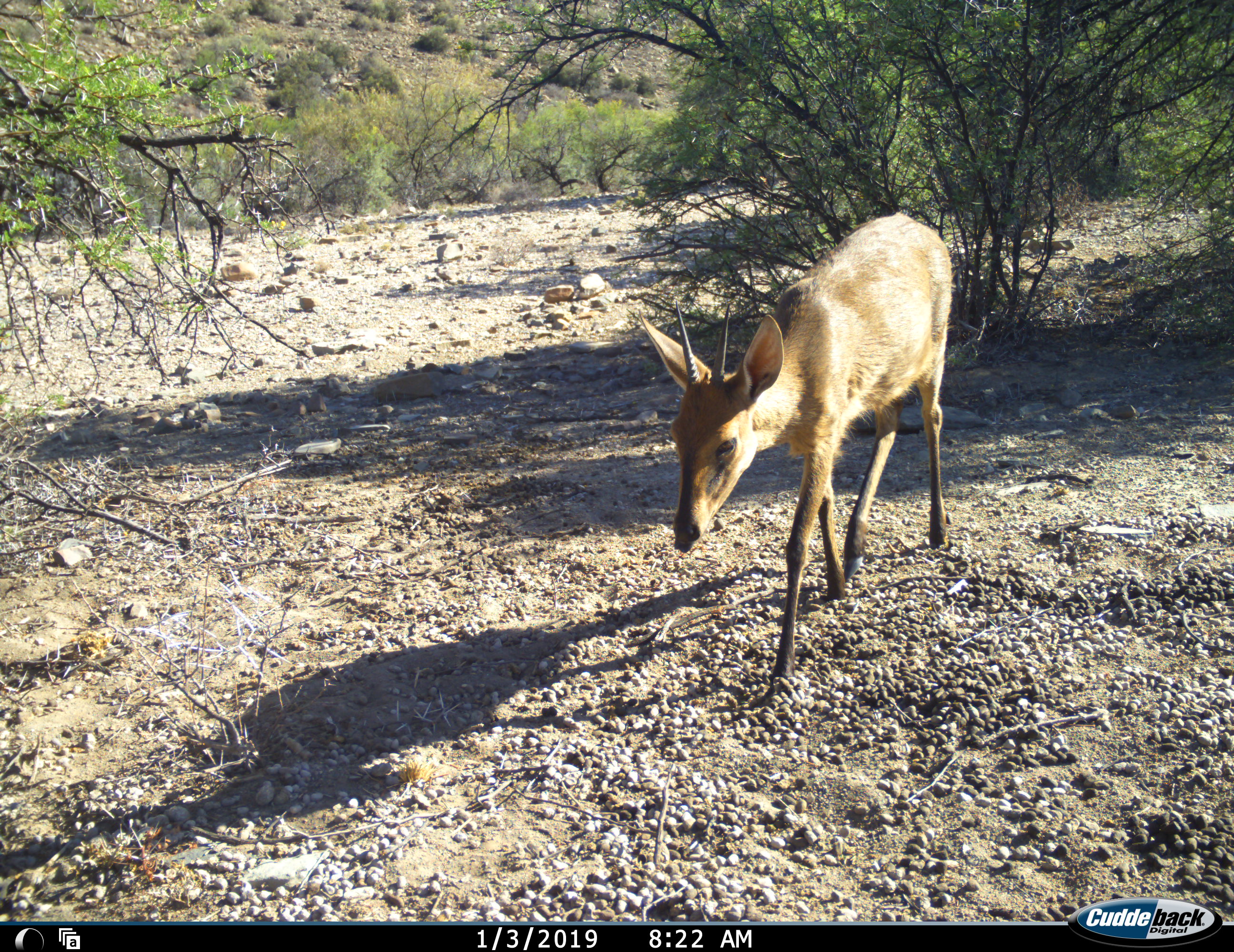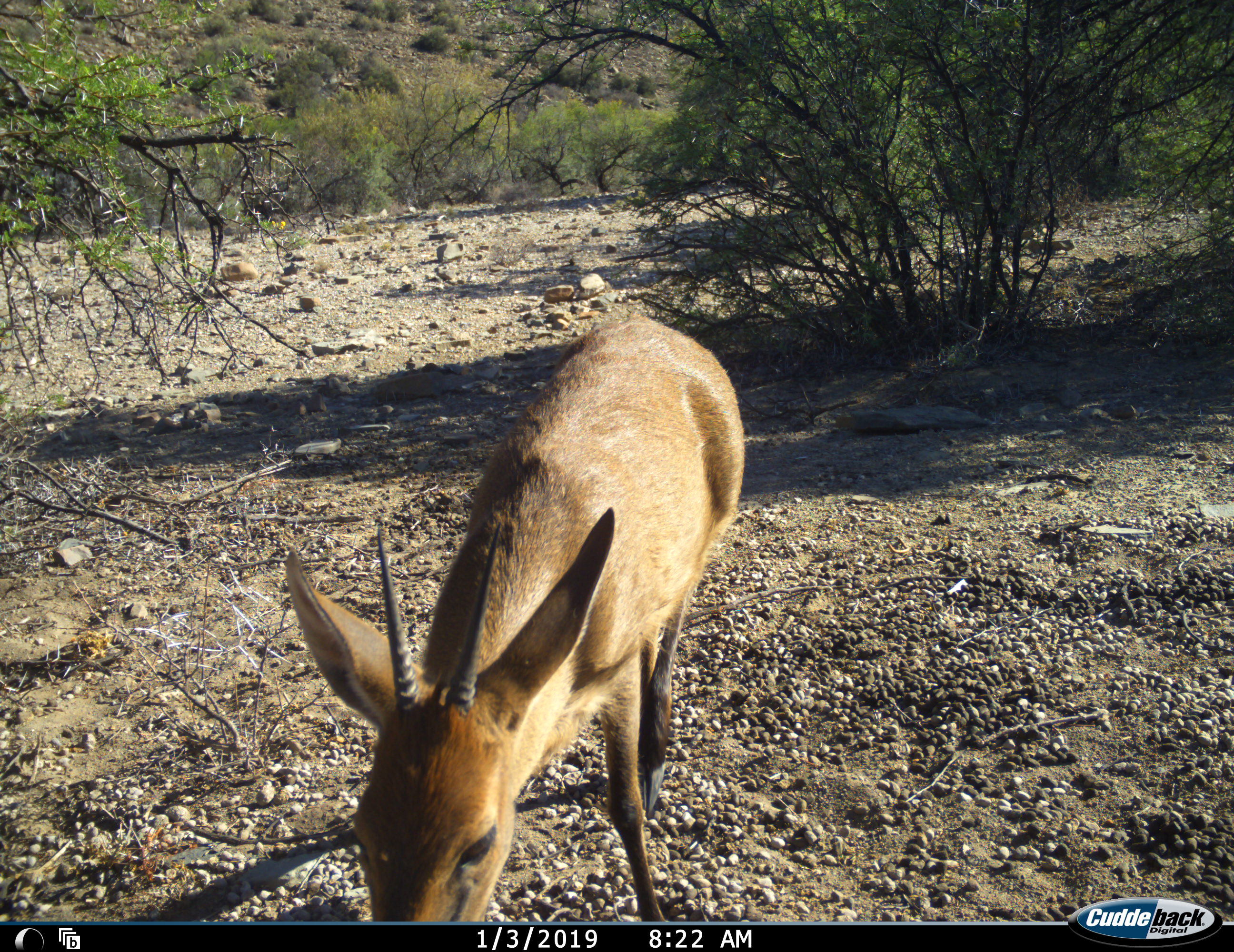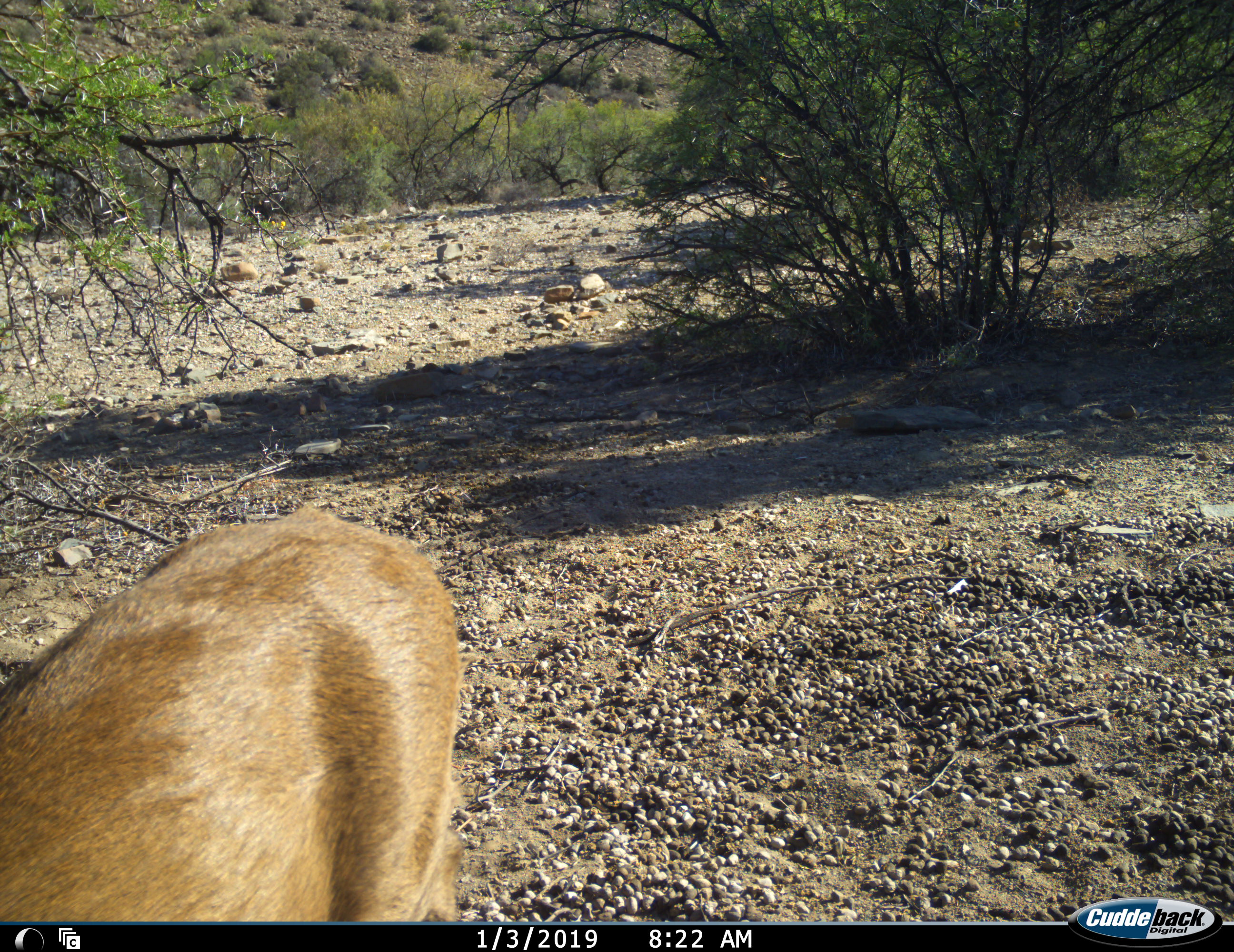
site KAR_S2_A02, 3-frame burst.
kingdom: Animalia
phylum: Chordata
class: Mammalia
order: Artiodactyla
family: Bovidae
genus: Sylvicapra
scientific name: Sylvicapra grimmia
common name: common duiker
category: duikercommongrey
Duikercommongrey (common duiker) (Sylvicapra grimmia), count 1. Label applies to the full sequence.